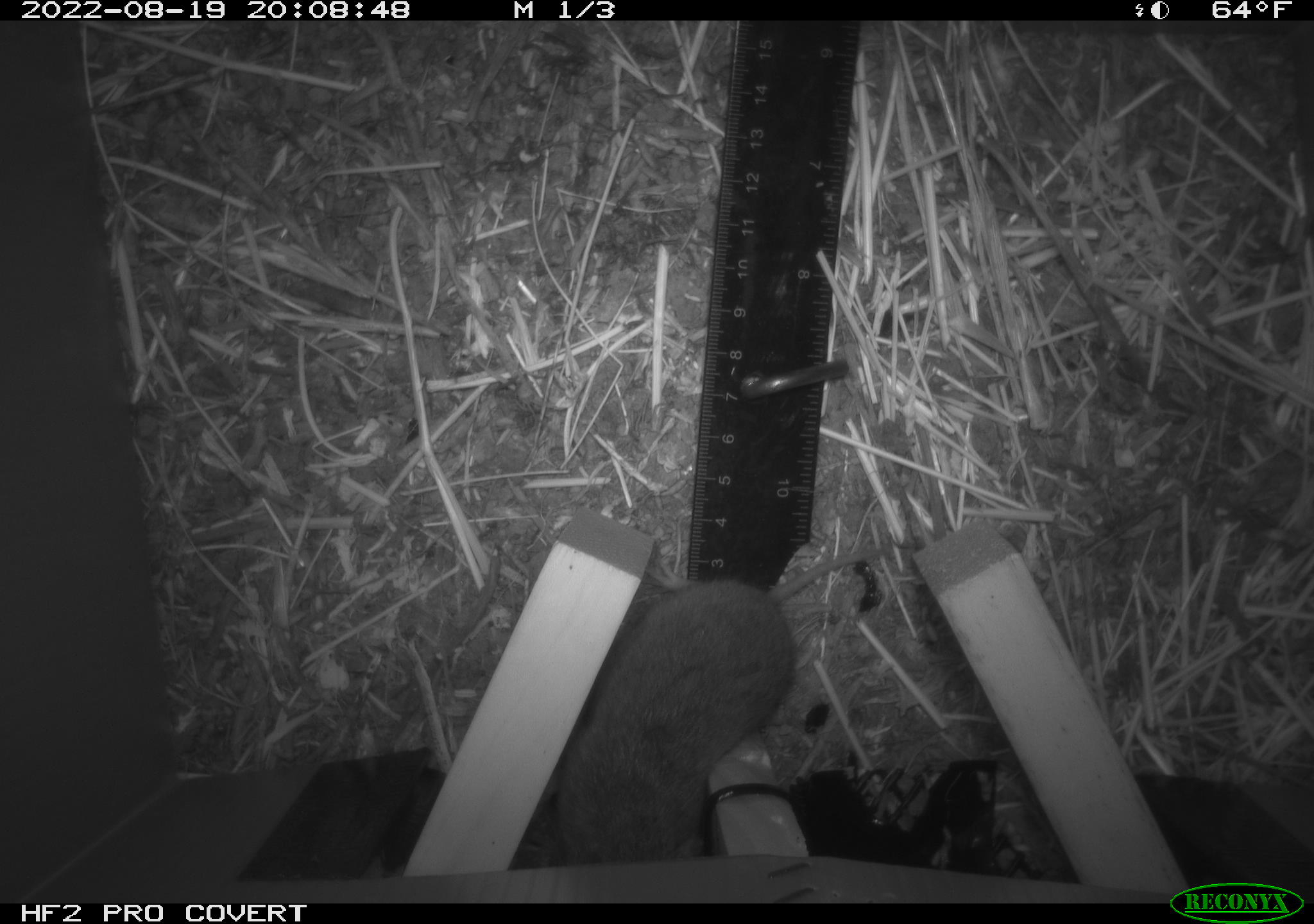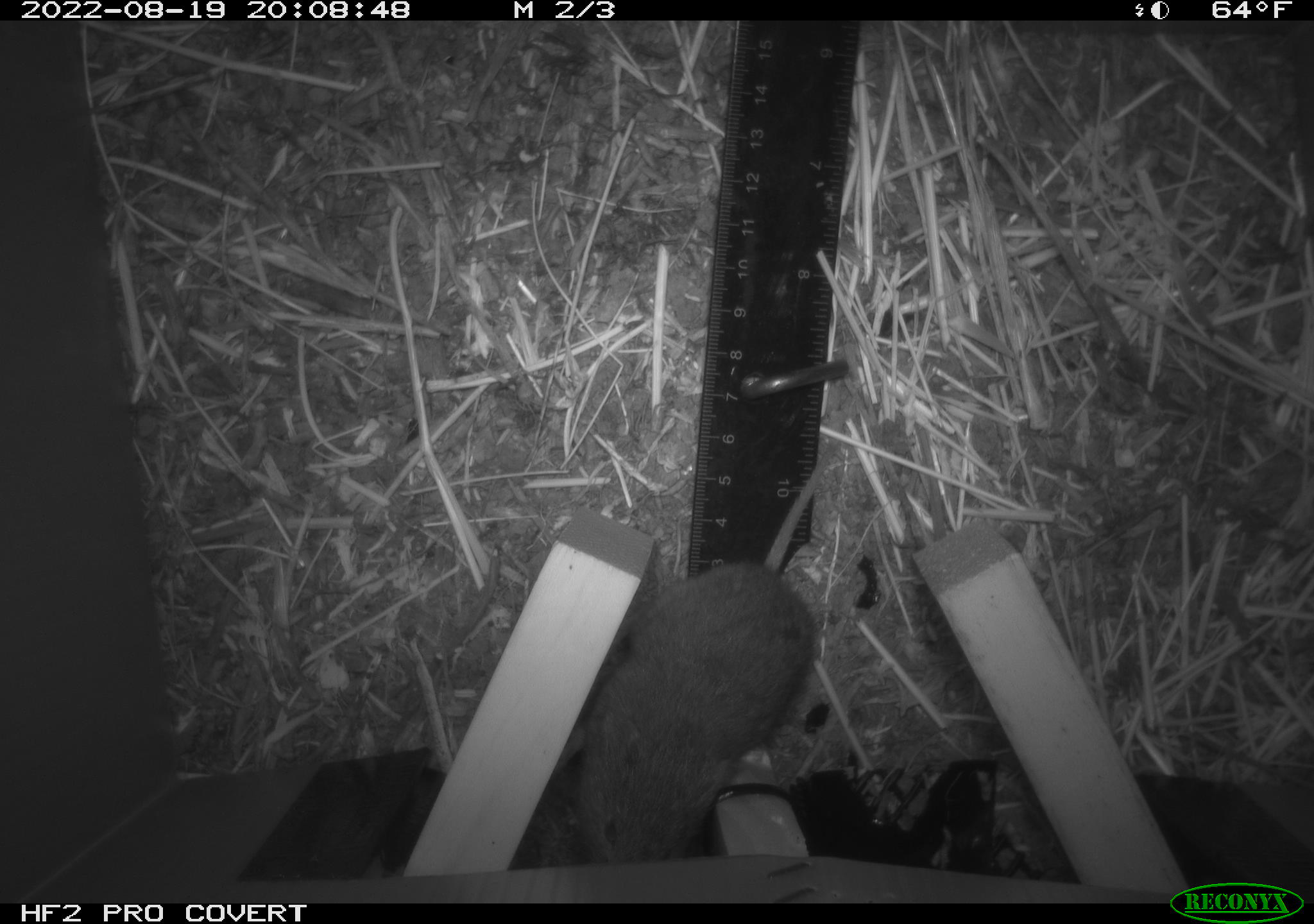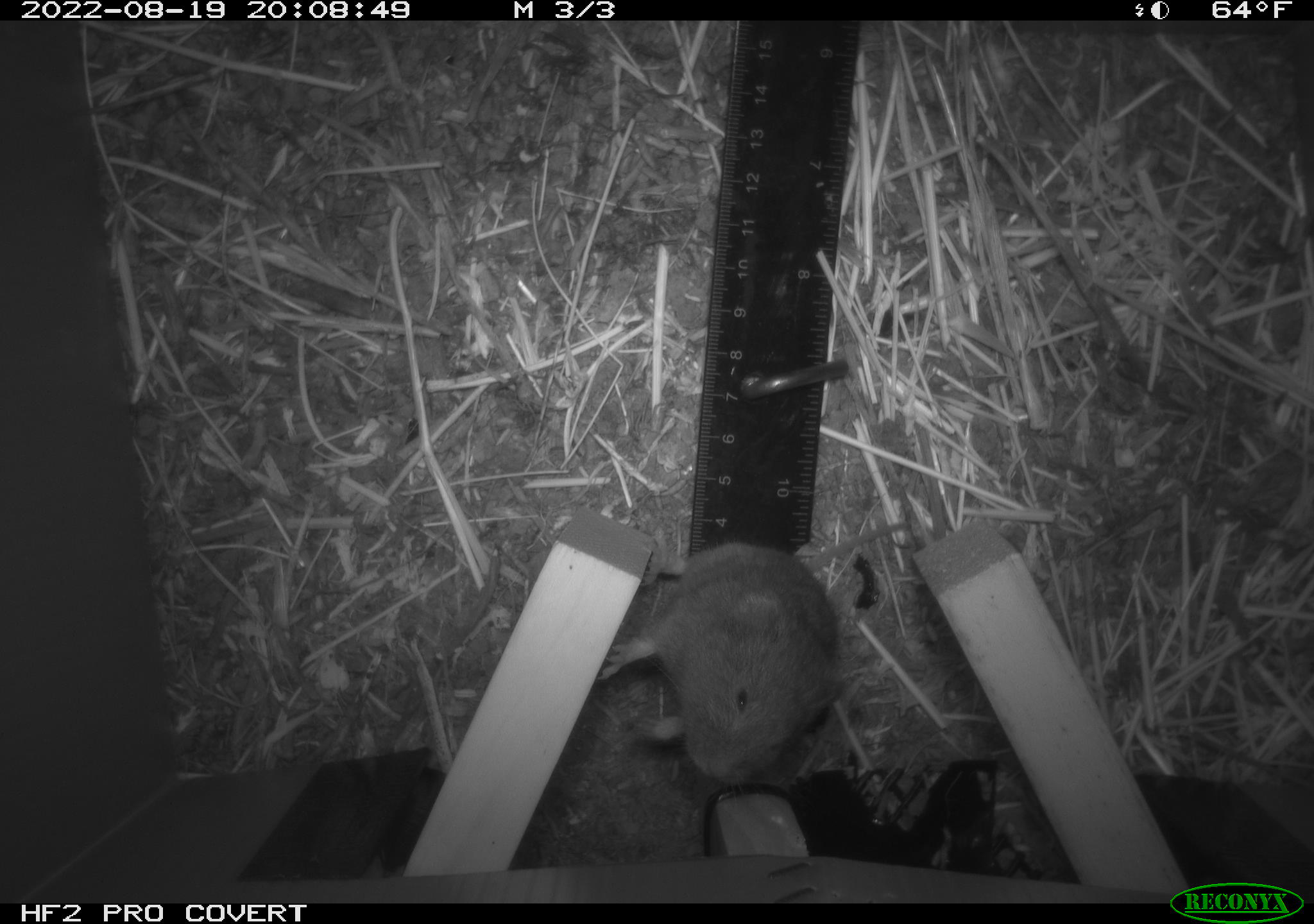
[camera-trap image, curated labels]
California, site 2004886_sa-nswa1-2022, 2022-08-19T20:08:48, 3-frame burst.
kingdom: Animalia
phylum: Chordata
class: Mammalia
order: Rodentia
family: Cricetidae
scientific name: Cricetidae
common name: hamsters, voles, lemmings, and allies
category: cricetidae family